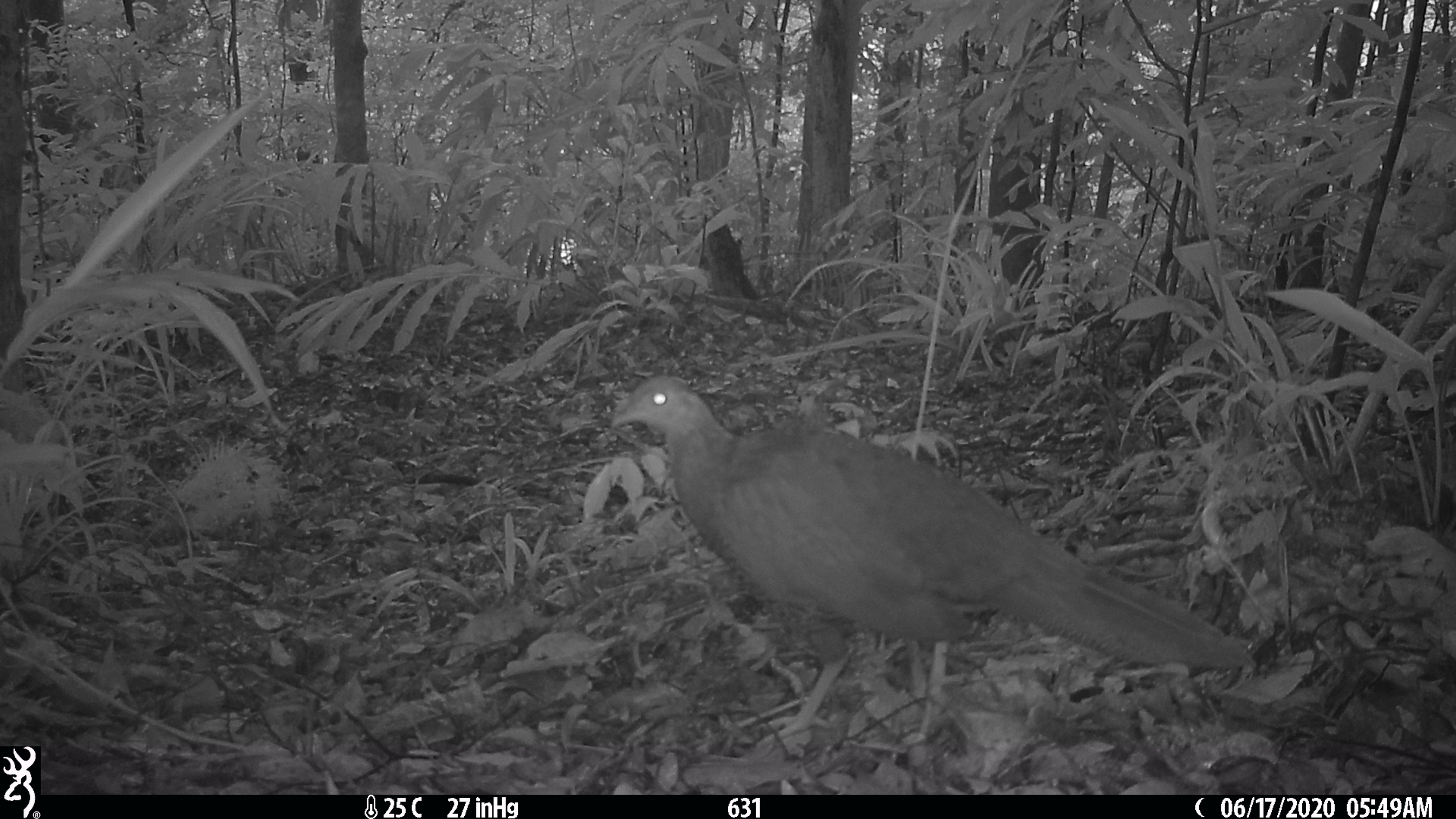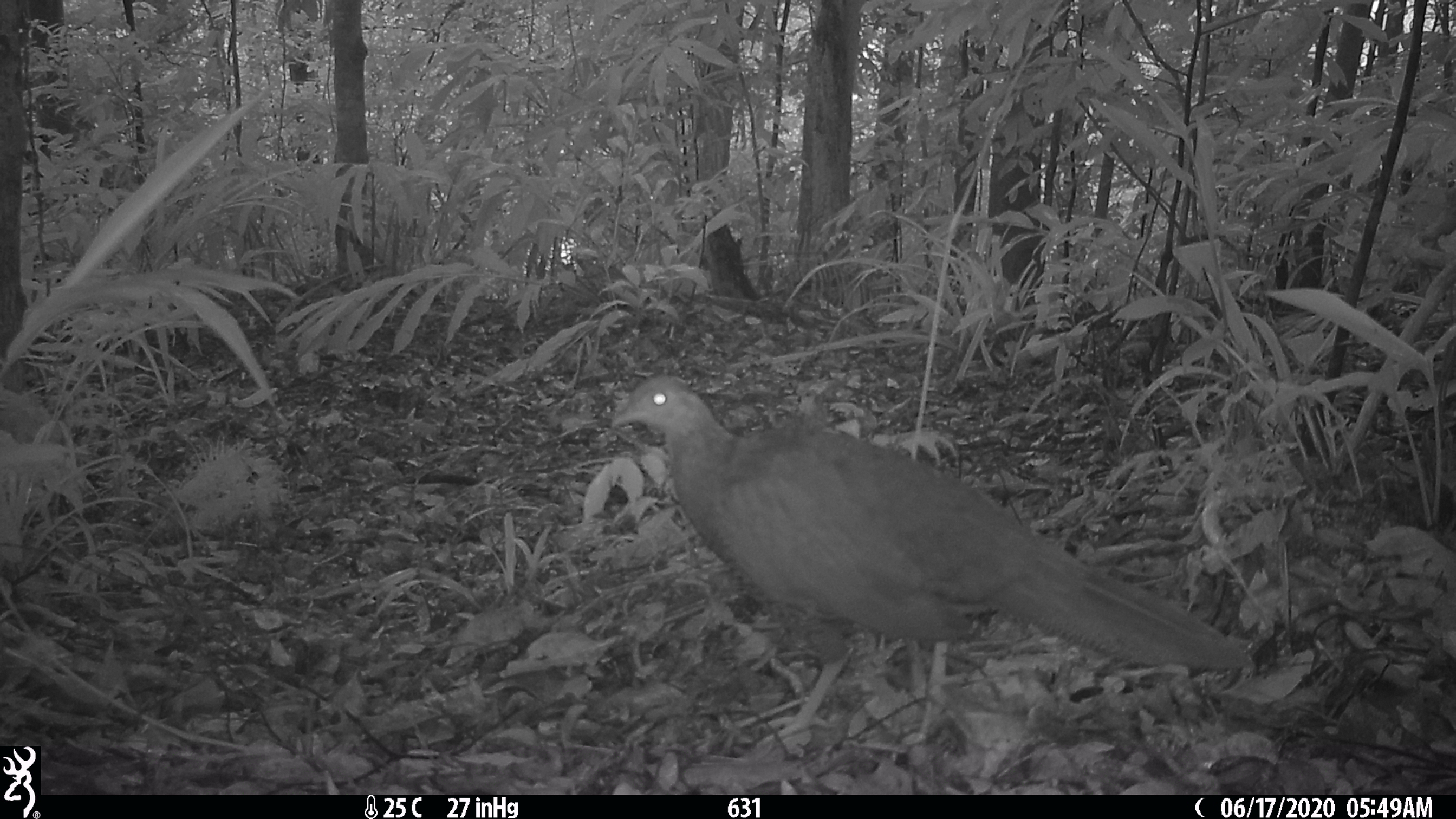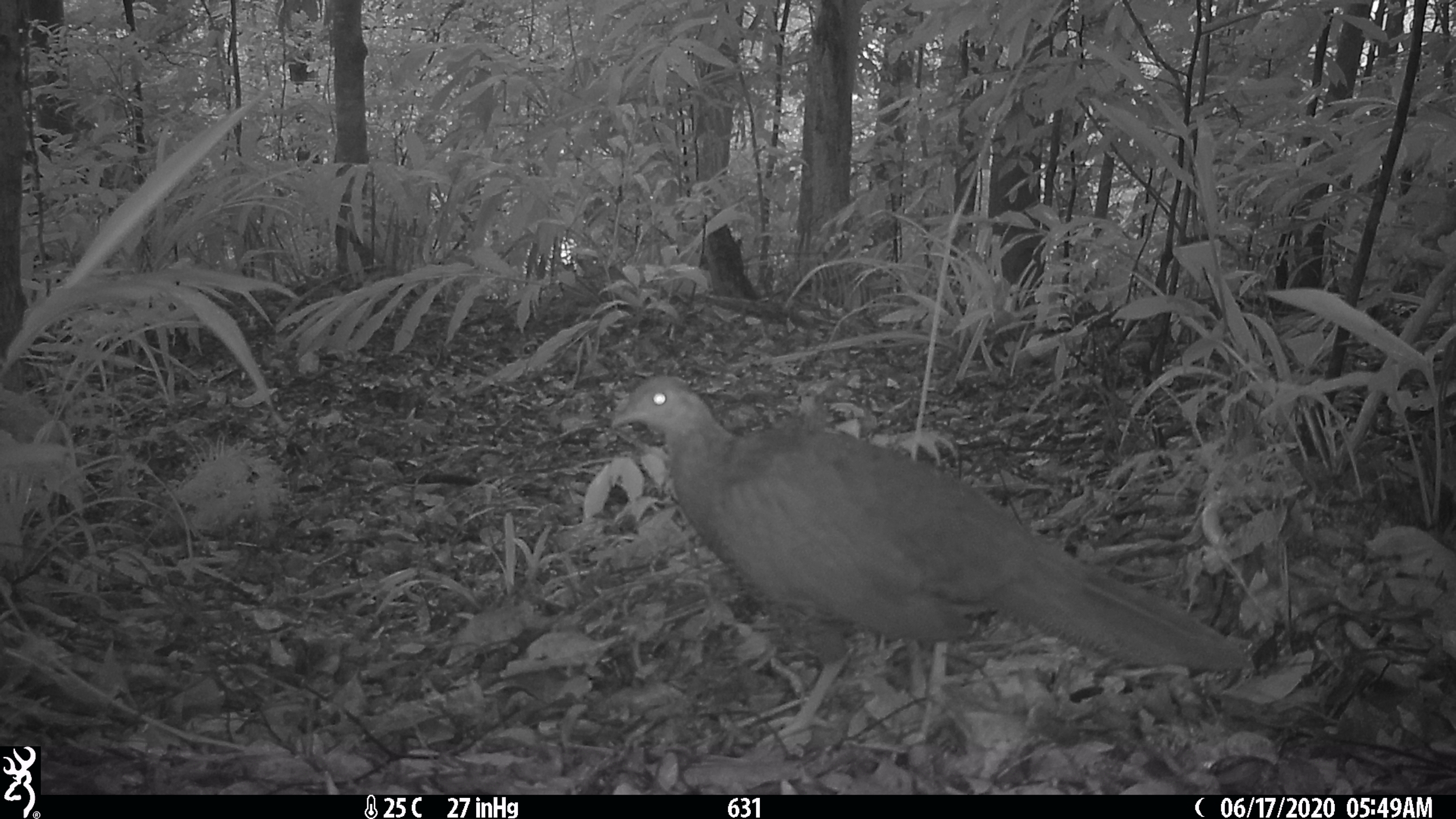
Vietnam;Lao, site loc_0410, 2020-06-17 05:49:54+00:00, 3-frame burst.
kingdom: Animalia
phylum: Chordata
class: Aves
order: Galliformes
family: Phasianidae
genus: Lophura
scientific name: Lophura nycthemera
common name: silver pheasant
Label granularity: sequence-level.